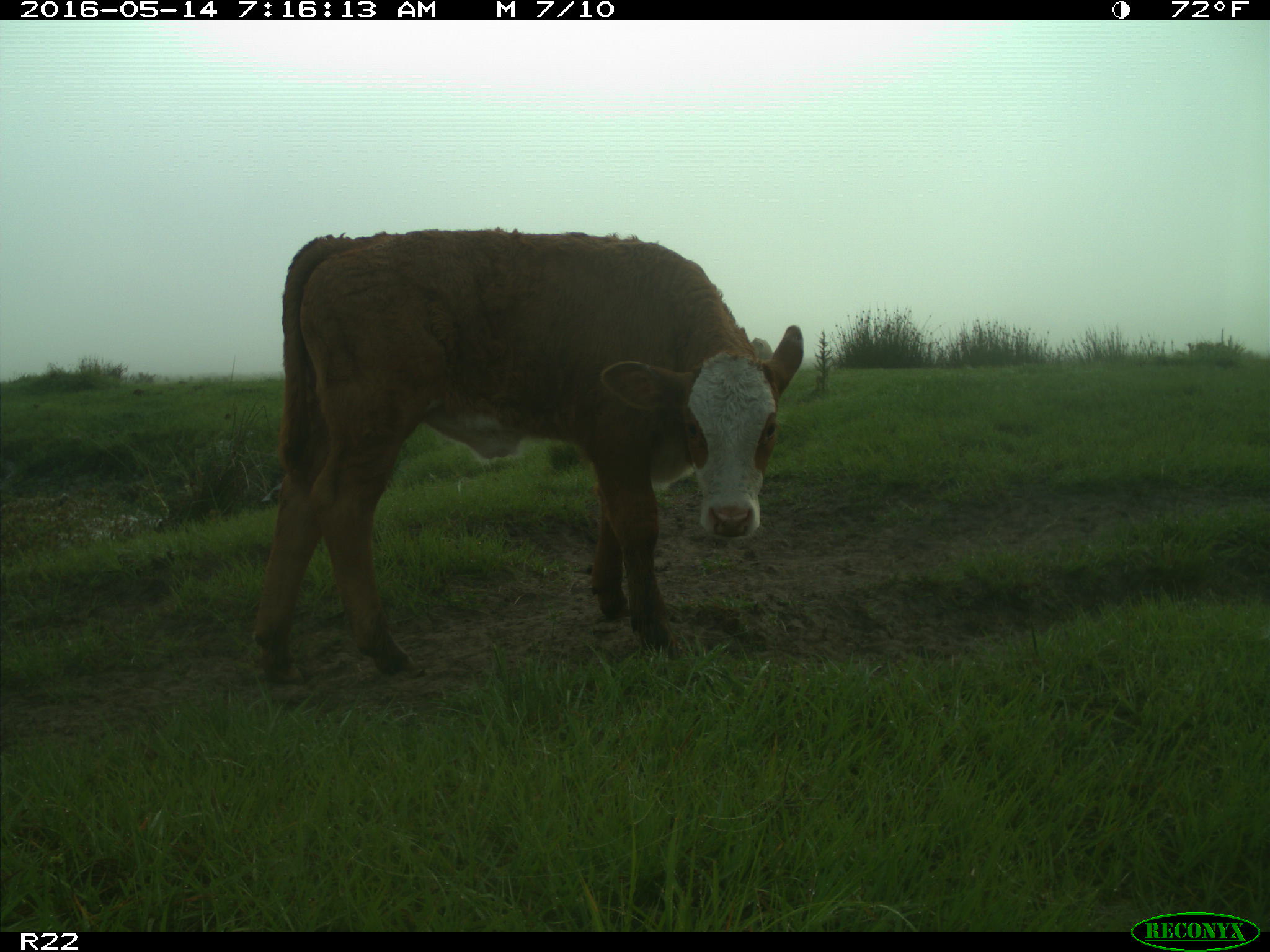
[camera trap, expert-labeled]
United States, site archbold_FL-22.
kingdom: Animalia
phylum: Chordata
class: Mammalia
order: Artiodactyla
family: Bovidae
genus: Bos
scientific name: Bos taurus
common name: domestic cow